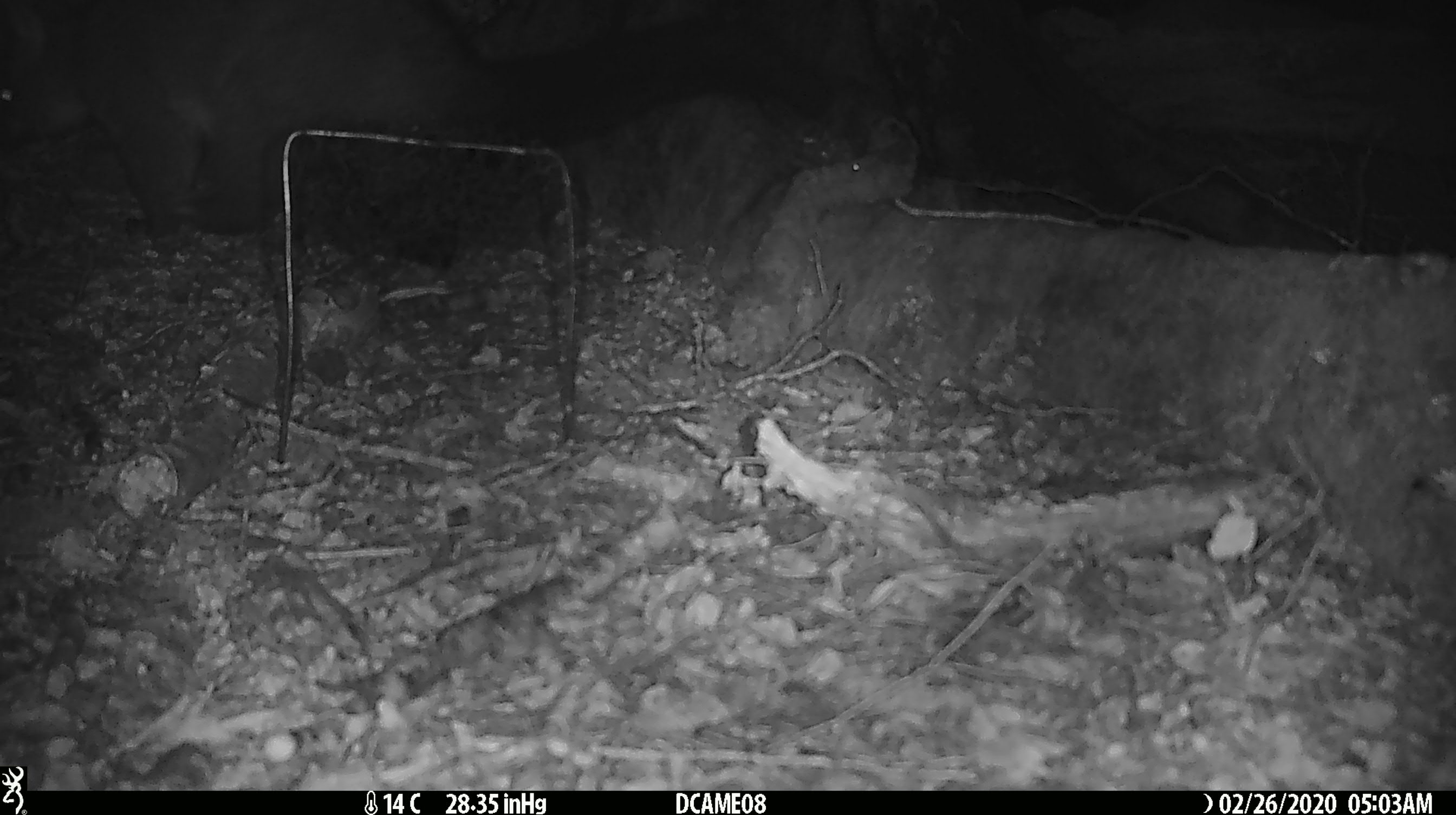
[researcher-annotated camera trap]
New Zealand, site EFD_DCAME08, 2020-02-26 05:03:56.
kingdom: Animalia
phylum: Chordata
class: Mammalia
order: Rodentia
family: Muridae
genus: Mus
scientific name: Mus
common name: mouse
Mouse (Mus).